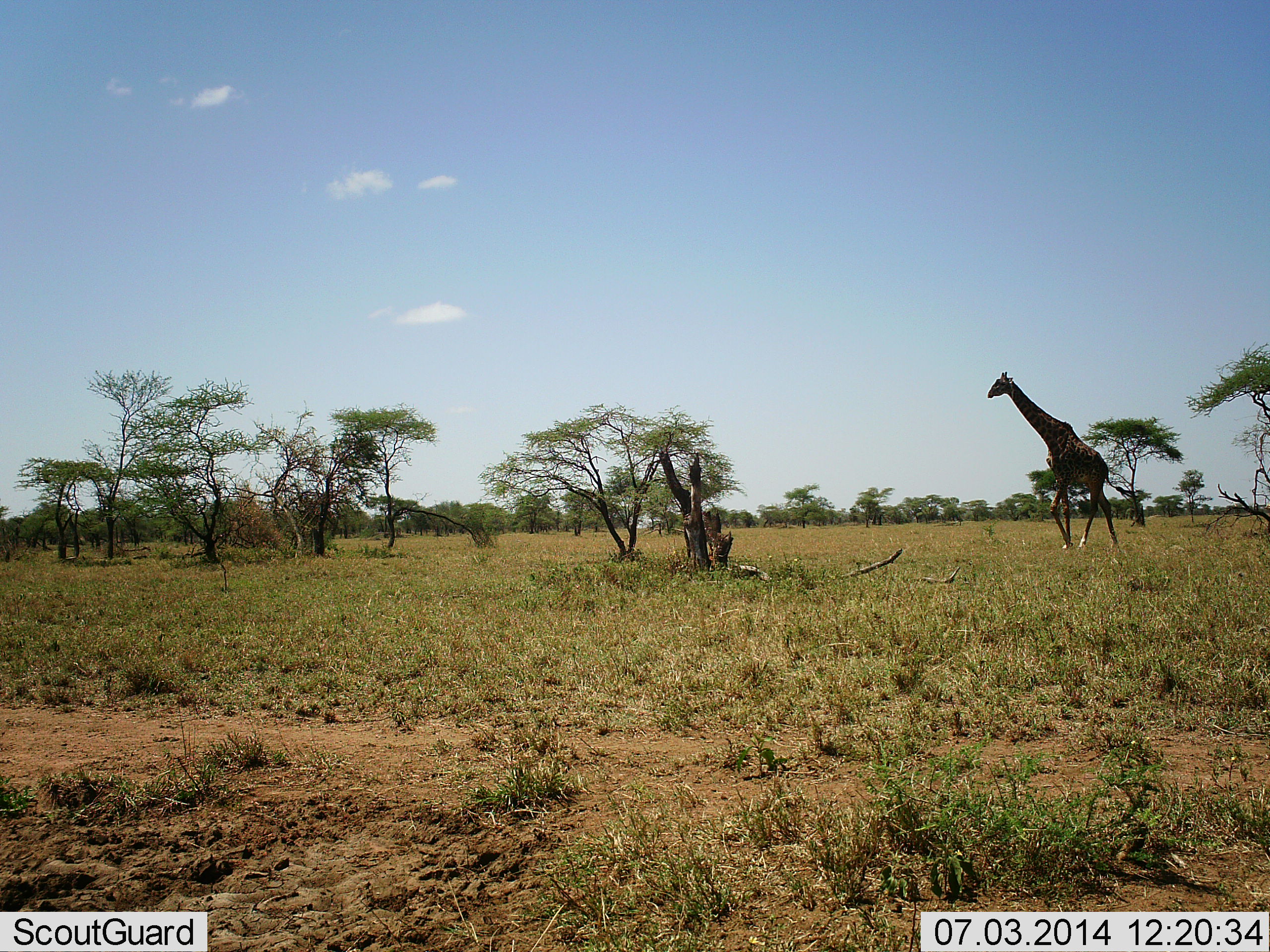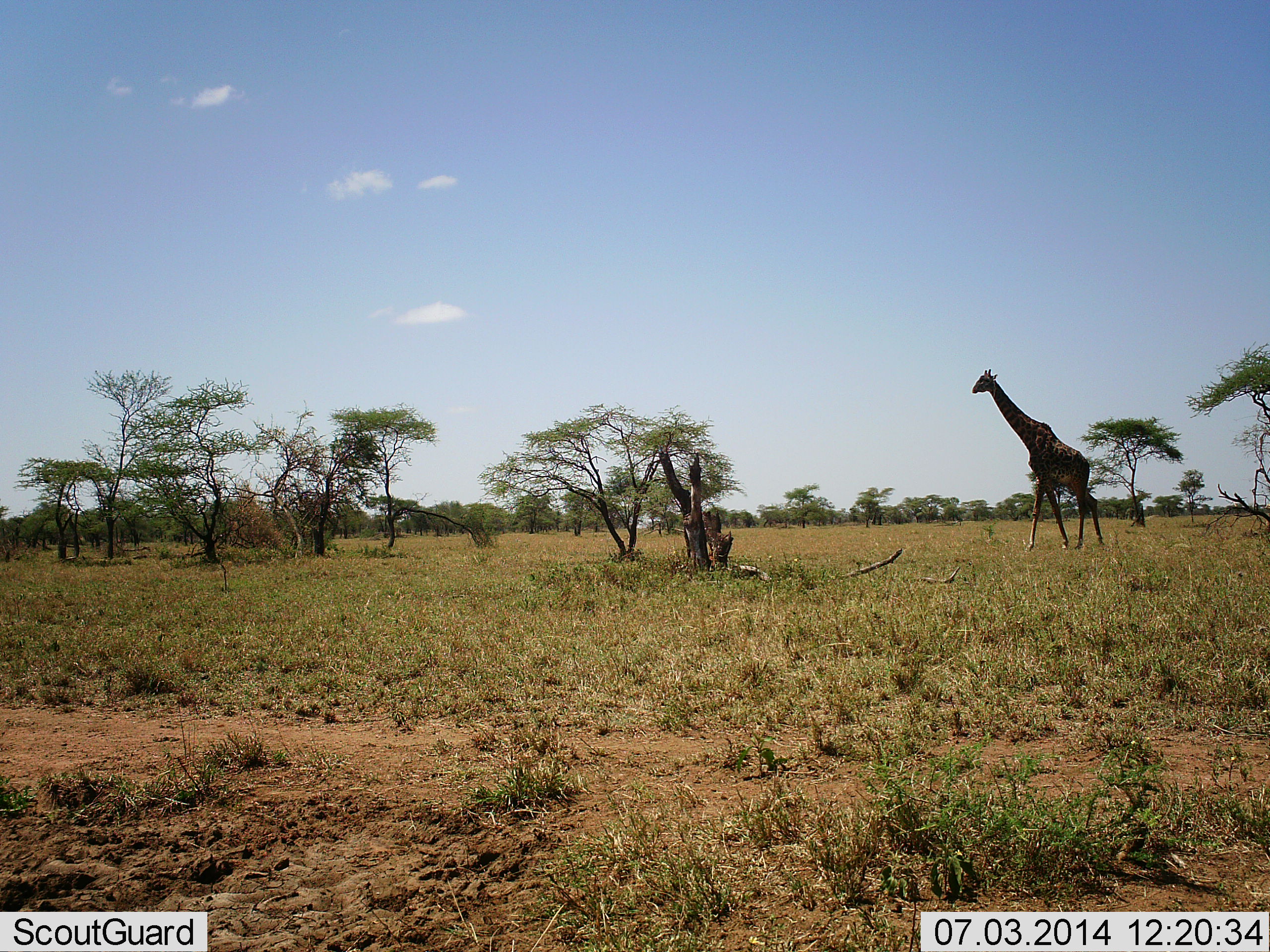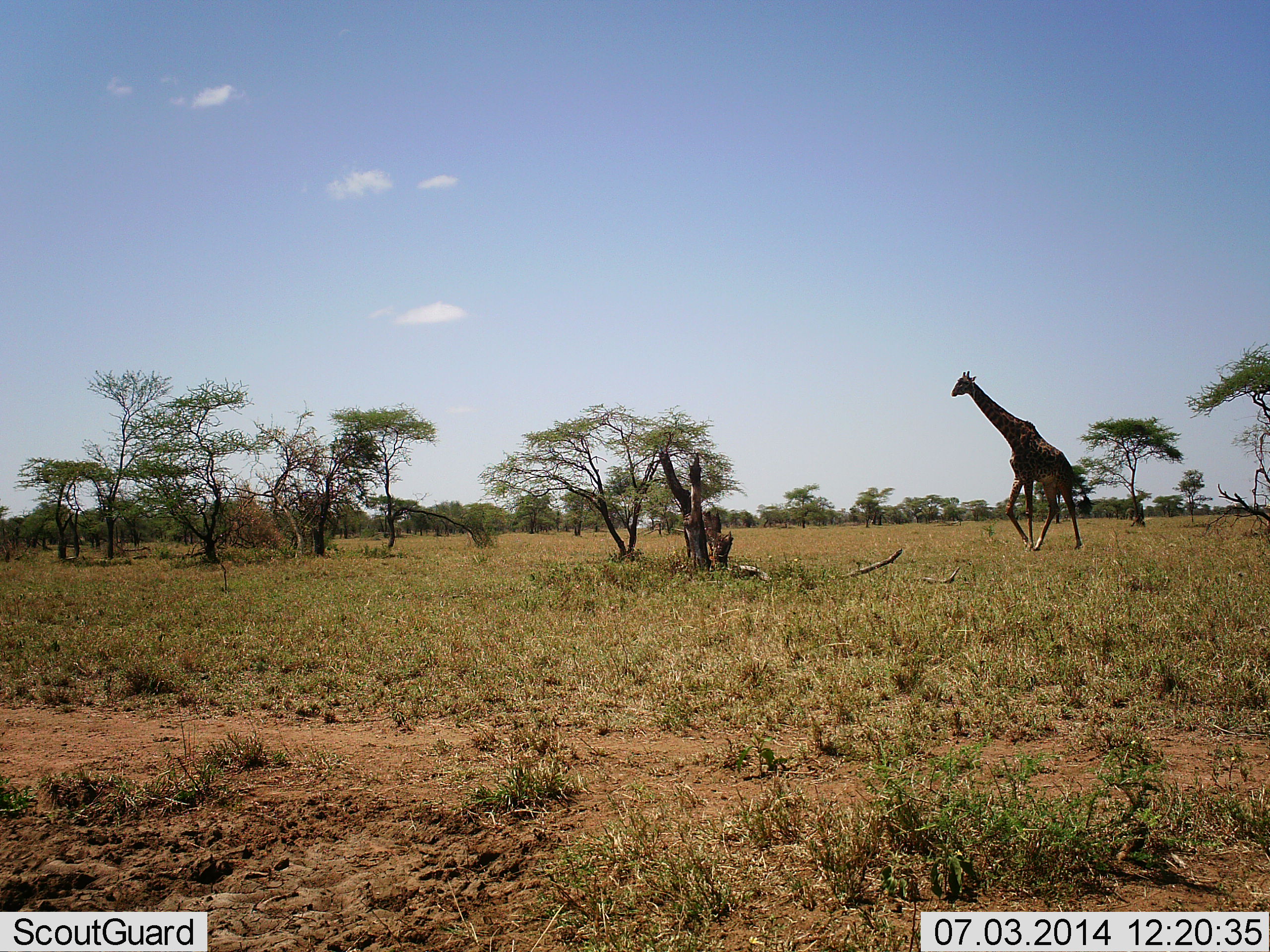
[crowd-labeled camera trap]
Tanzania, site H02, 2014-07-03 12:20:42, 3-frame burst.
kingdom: Animalia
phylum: Chordata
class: Mammalia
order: Artiodactyla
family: Giraffidae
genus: Giraffa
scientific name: Giraffa camelopardalis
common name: giraffe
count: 1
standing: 10%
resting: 0%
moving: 100%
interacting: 0%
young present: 0%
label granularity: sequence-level